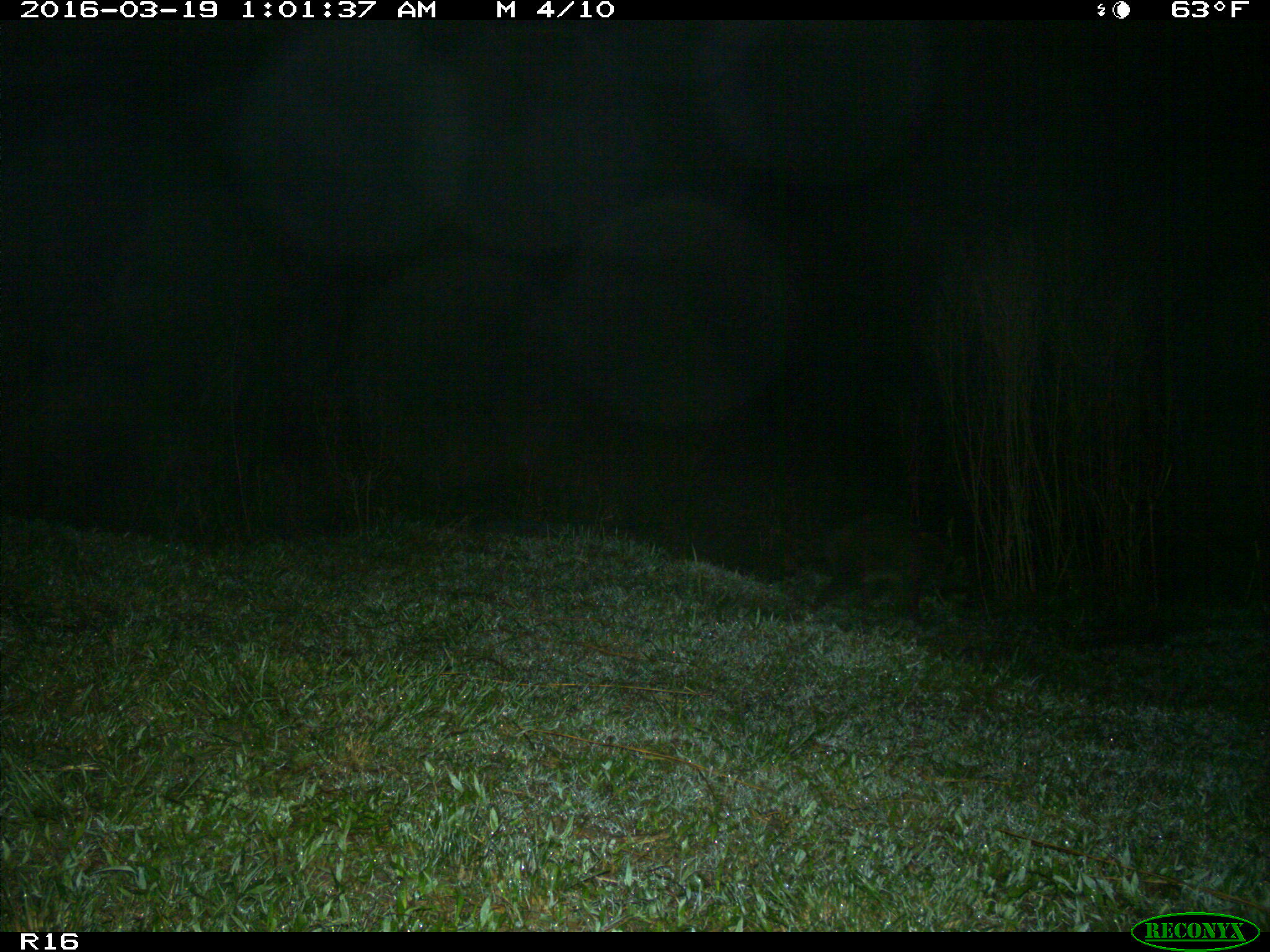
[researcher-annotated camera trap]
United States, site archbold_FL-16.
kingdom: Animalia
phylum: Chordata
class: Mammalia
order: Carnivora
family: Procyonidae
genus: Procyon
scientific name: Procyon lotor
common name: common raccoon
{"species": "Procyon lotor (common raccoon)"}